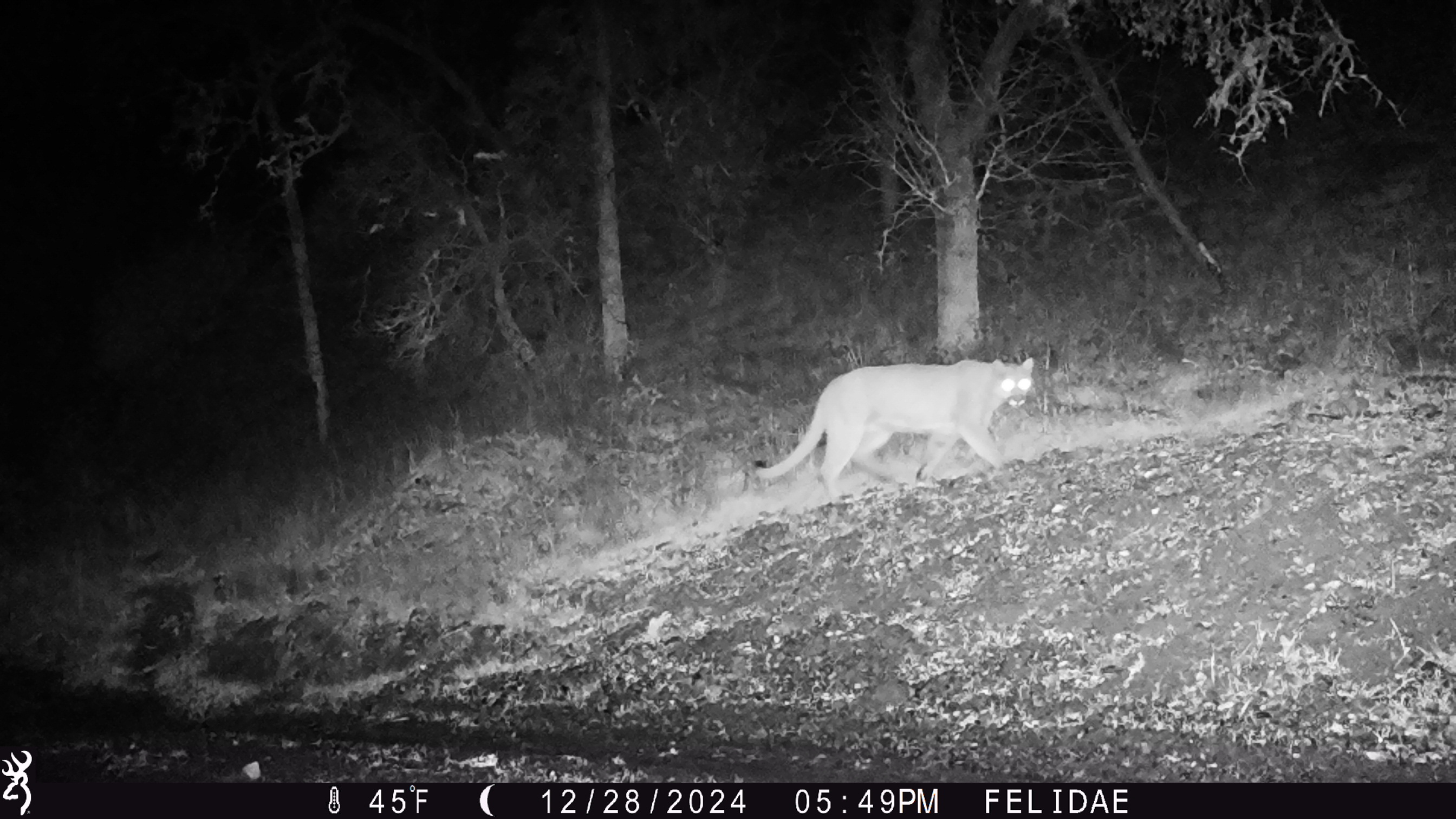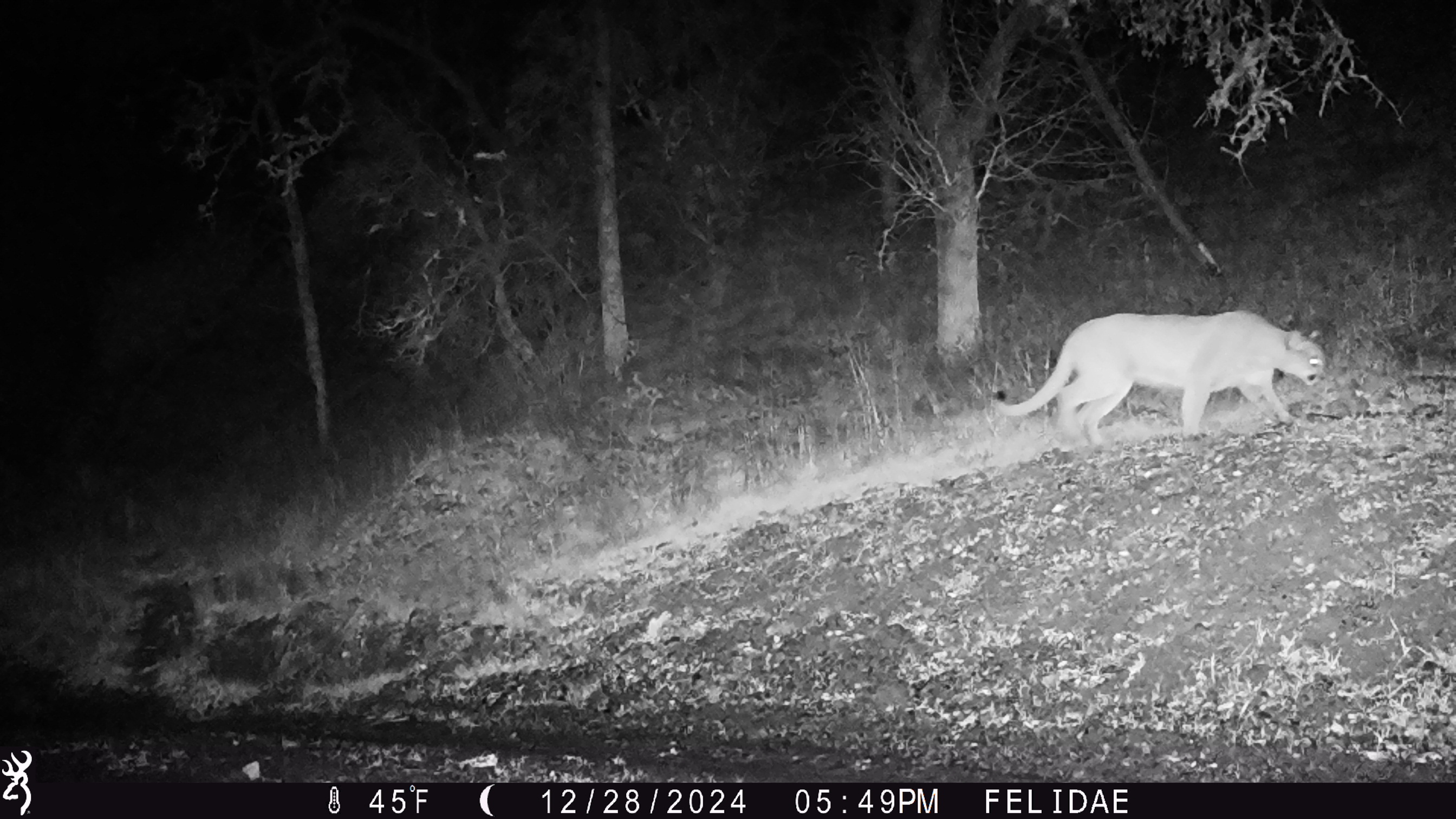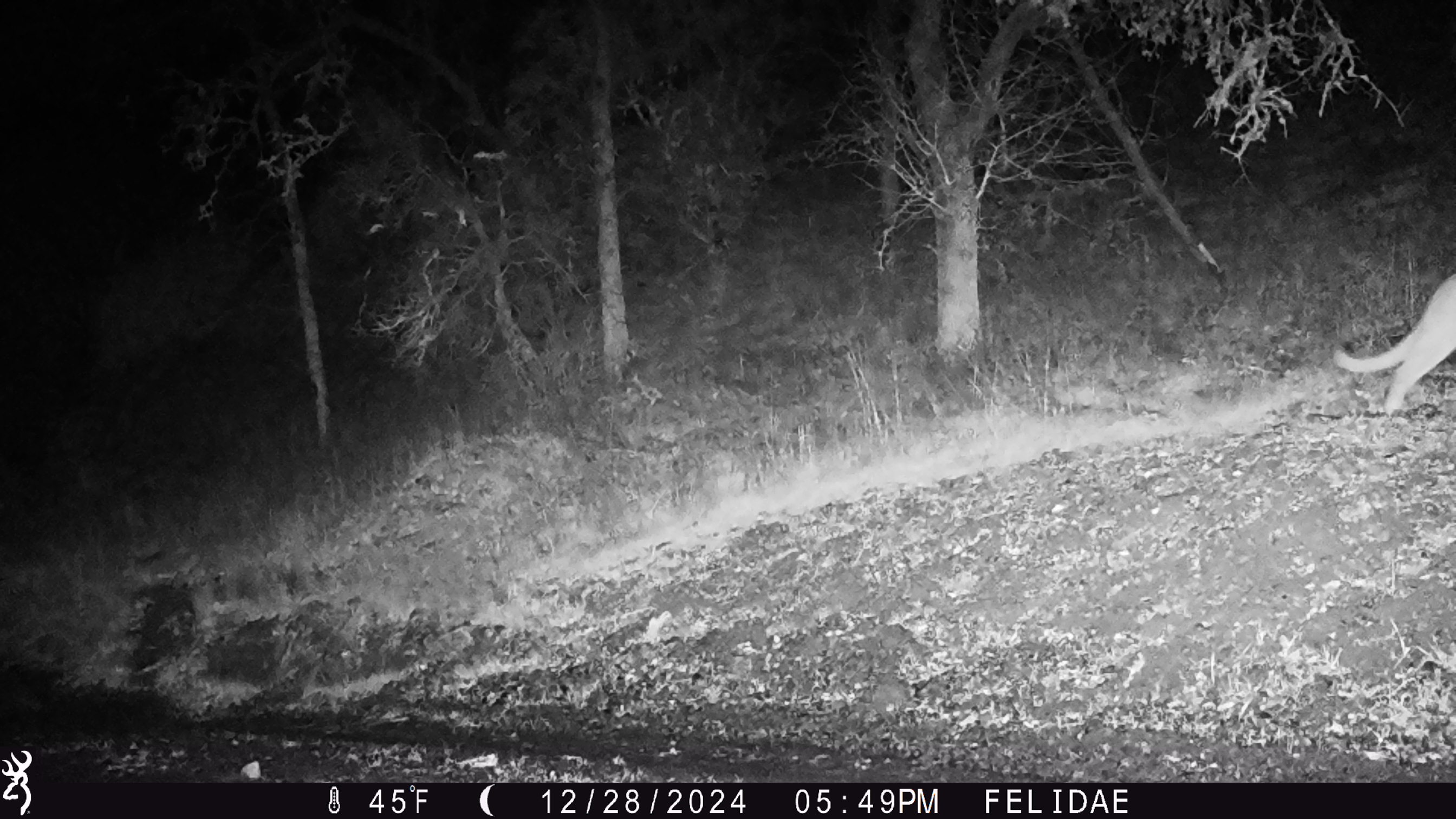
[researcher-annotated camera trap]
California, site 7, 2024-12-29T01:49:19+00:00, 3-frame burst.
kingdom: Animalia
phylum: Chordata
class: Mammalia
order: Carnivora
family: Felidae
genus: Puma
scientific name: Puma concolor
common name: puma